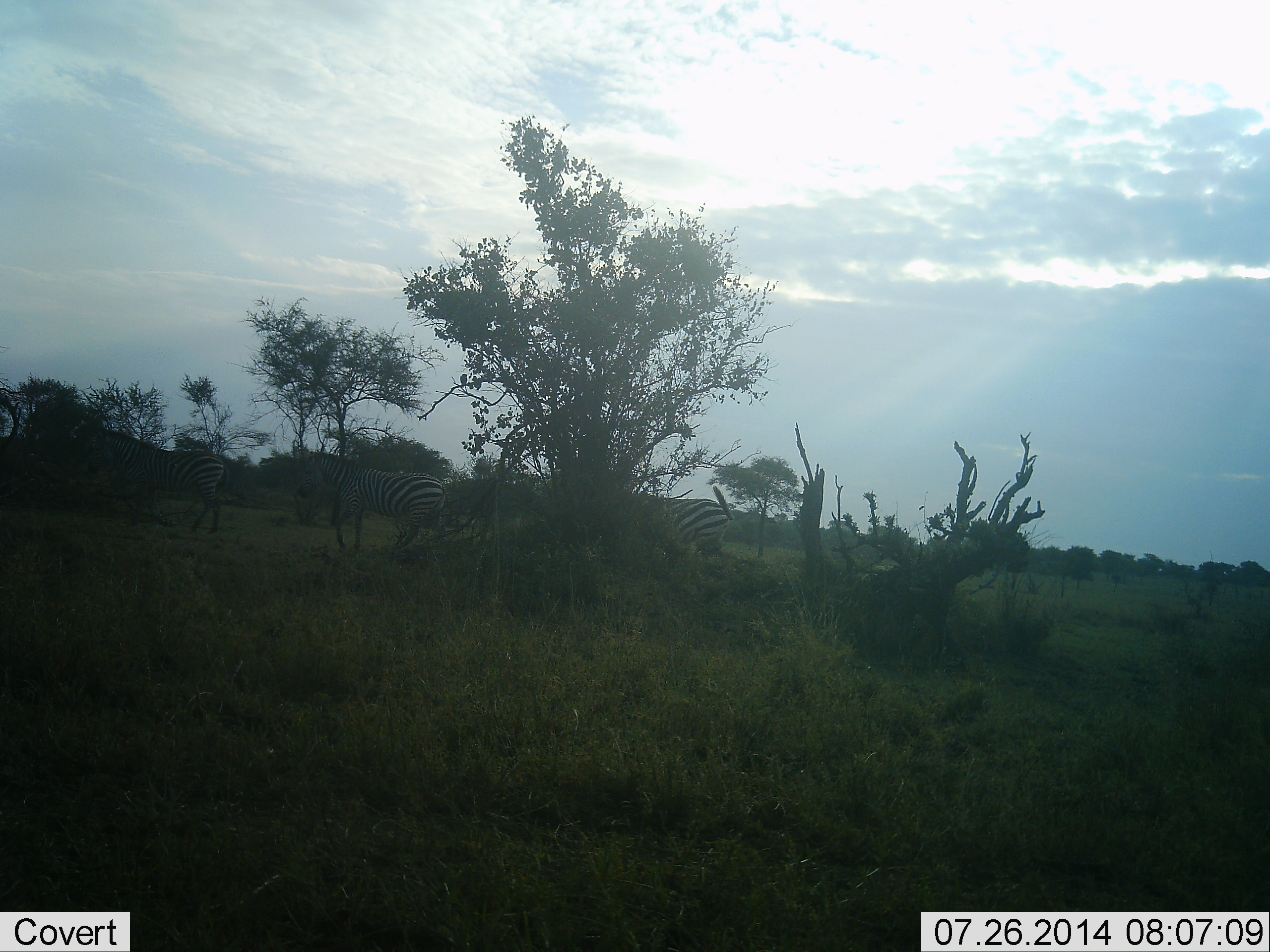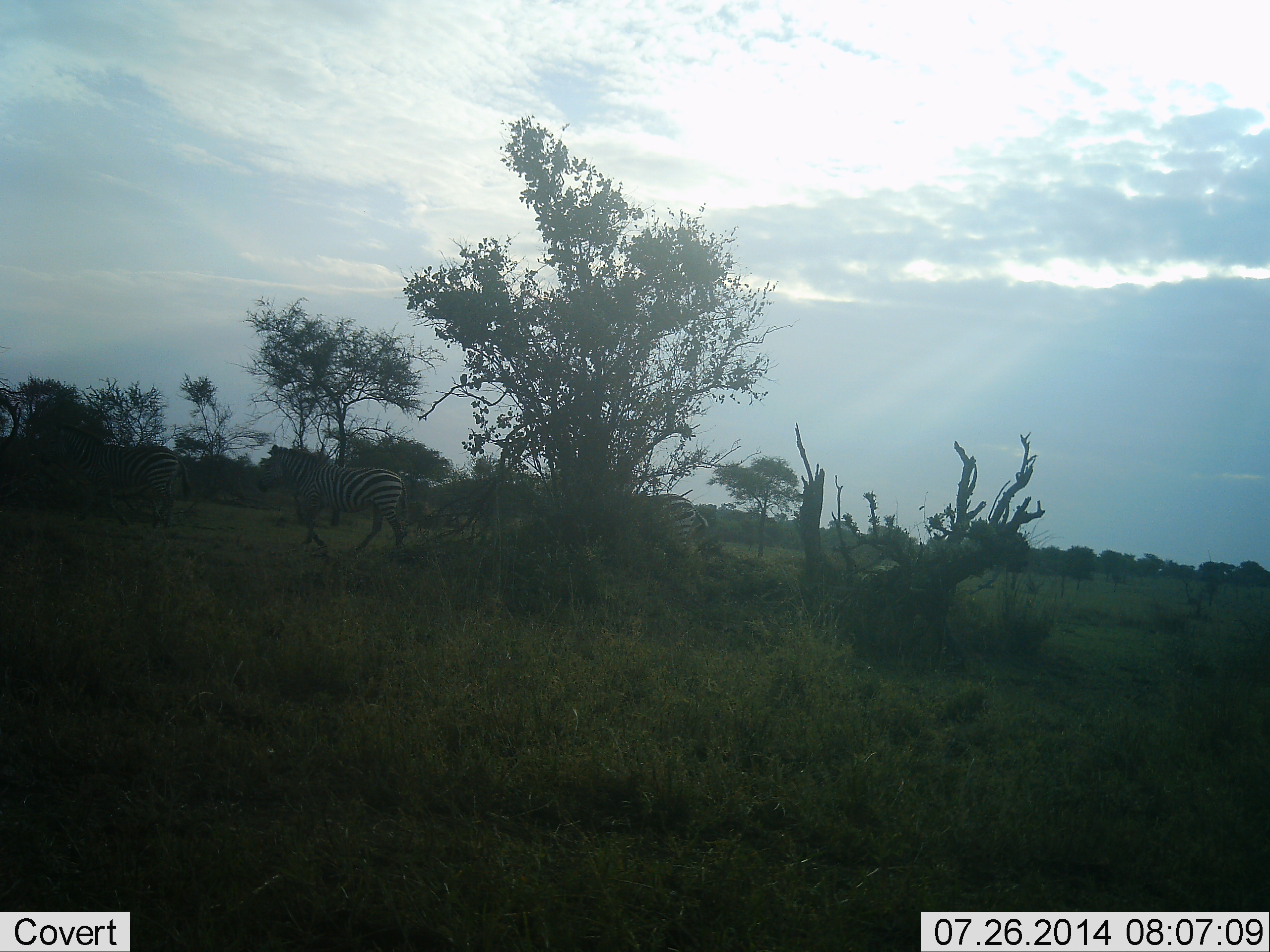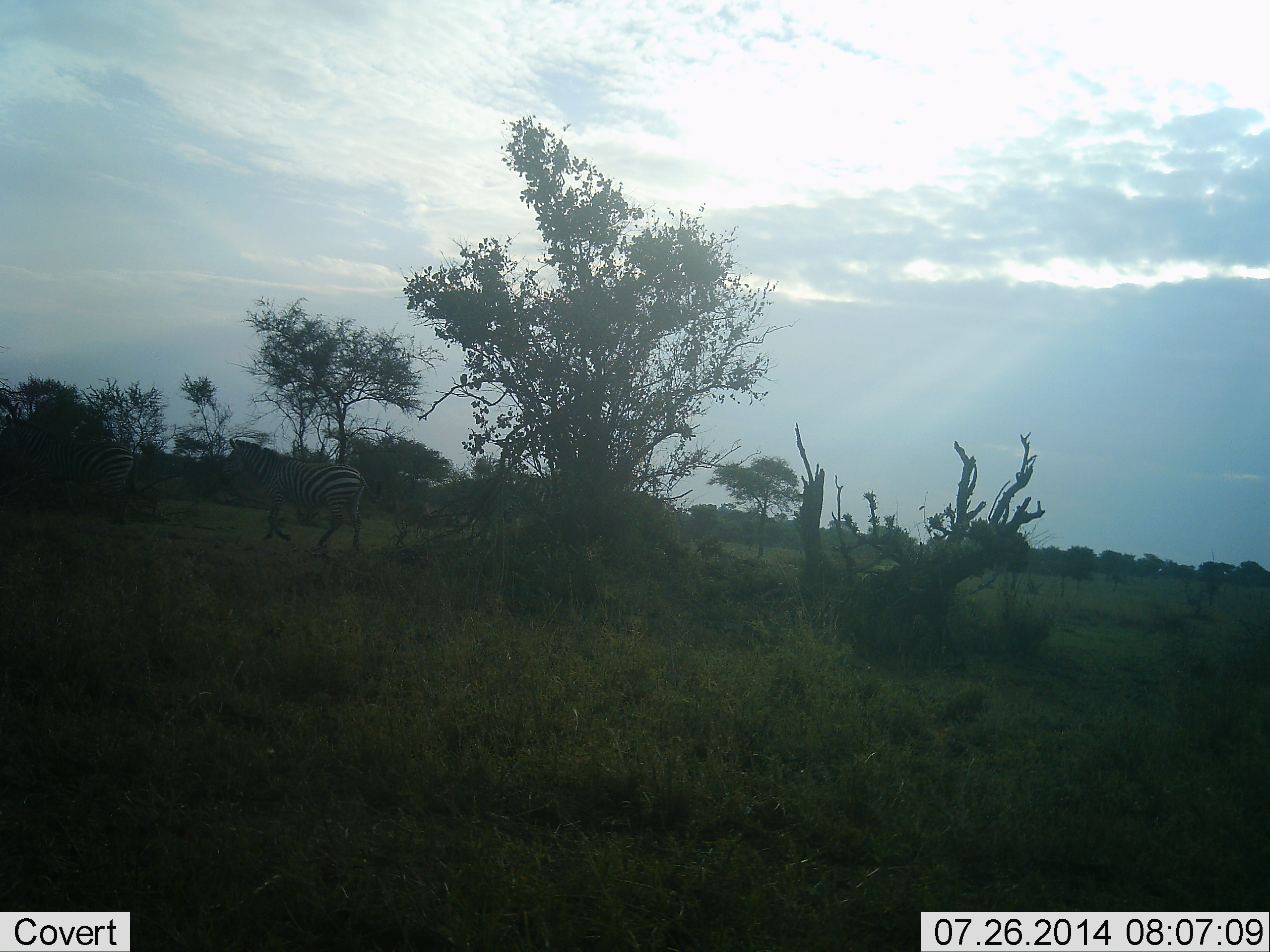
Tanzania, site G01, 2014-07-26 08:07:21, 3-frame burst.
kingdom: Animalia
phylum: Chordata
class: Mammalia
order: Perissodactyla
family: Equidae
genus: Equus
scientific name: Equus quagga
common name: plains zebra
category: zebra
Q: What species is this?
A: Zebra (plains zebra) (Equus quagga).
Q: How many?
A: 3.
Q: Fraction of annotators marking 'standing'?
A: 0%.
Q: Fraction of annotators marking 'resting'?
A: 0%.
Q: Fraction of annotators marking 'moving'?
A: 100%.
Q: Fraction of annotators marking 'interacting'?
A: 0%.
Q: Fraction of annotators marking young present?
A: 0%.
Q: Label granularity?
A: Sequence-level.